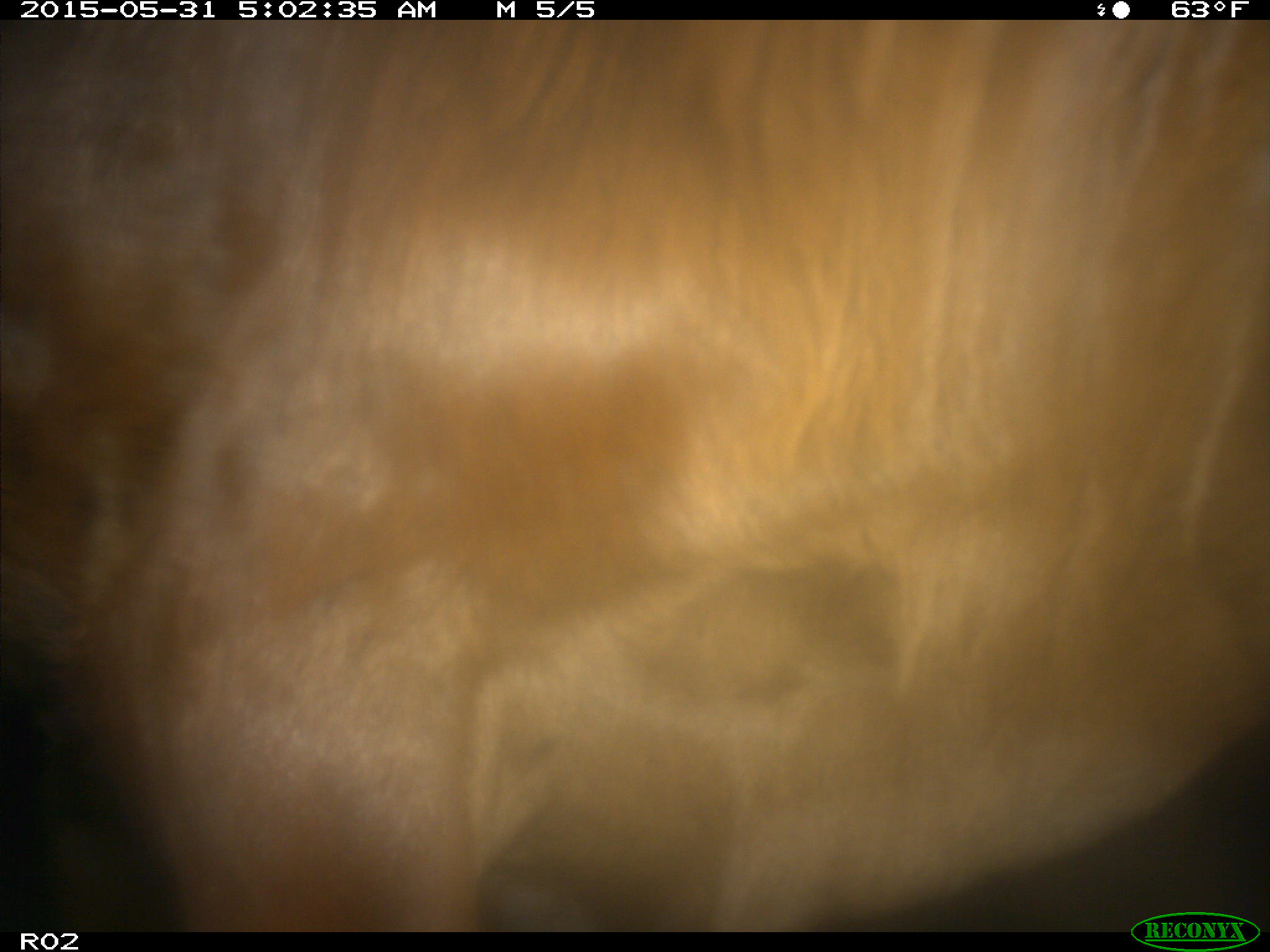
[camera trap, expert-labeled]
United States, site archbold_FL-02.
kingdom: Animalia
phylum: Chordata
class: Mammalia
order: Artiodactyla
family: Bovidae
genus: Bos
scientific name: Bos taurus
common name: domestic cow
Bos taurus (domestic cow).